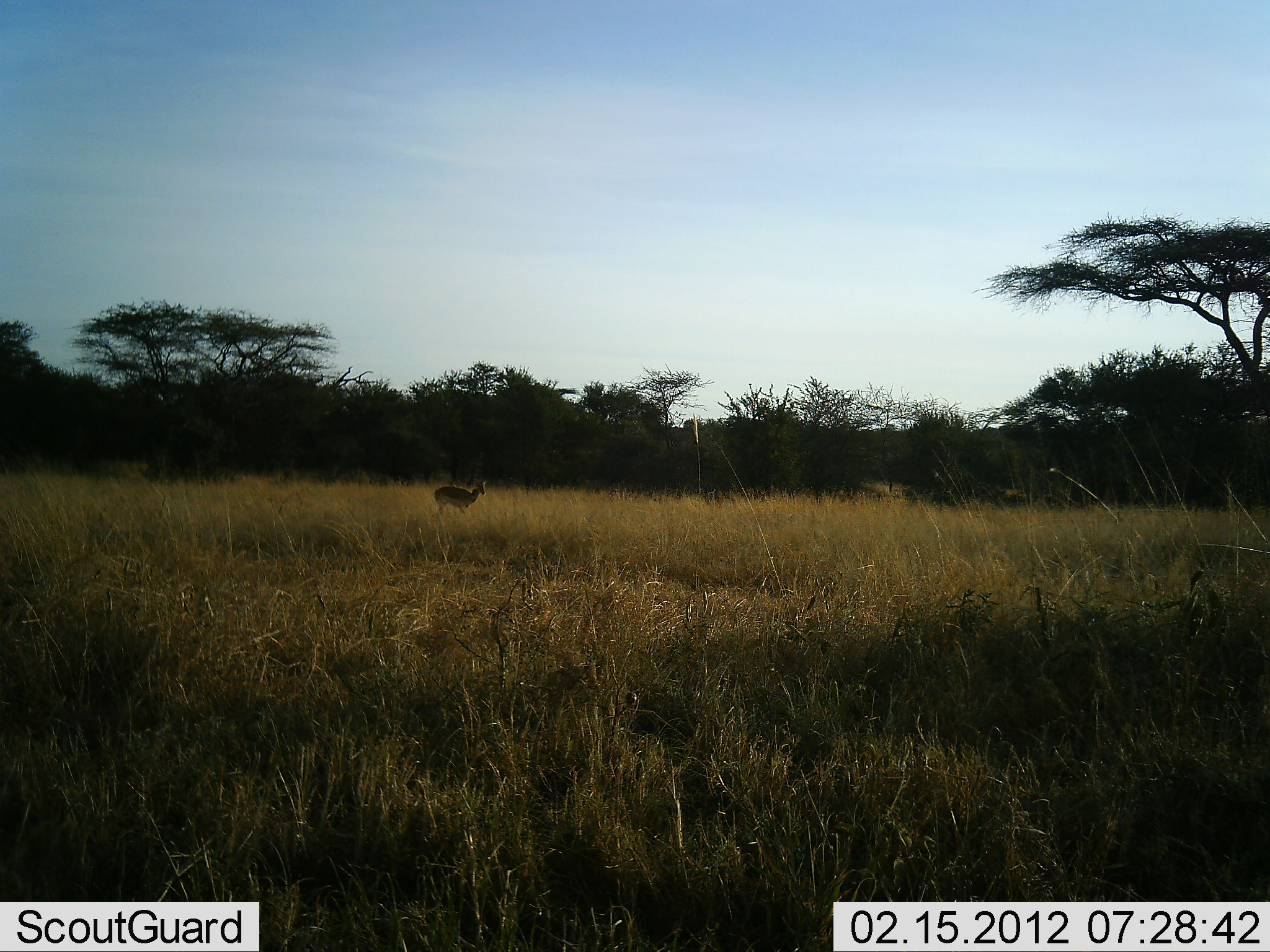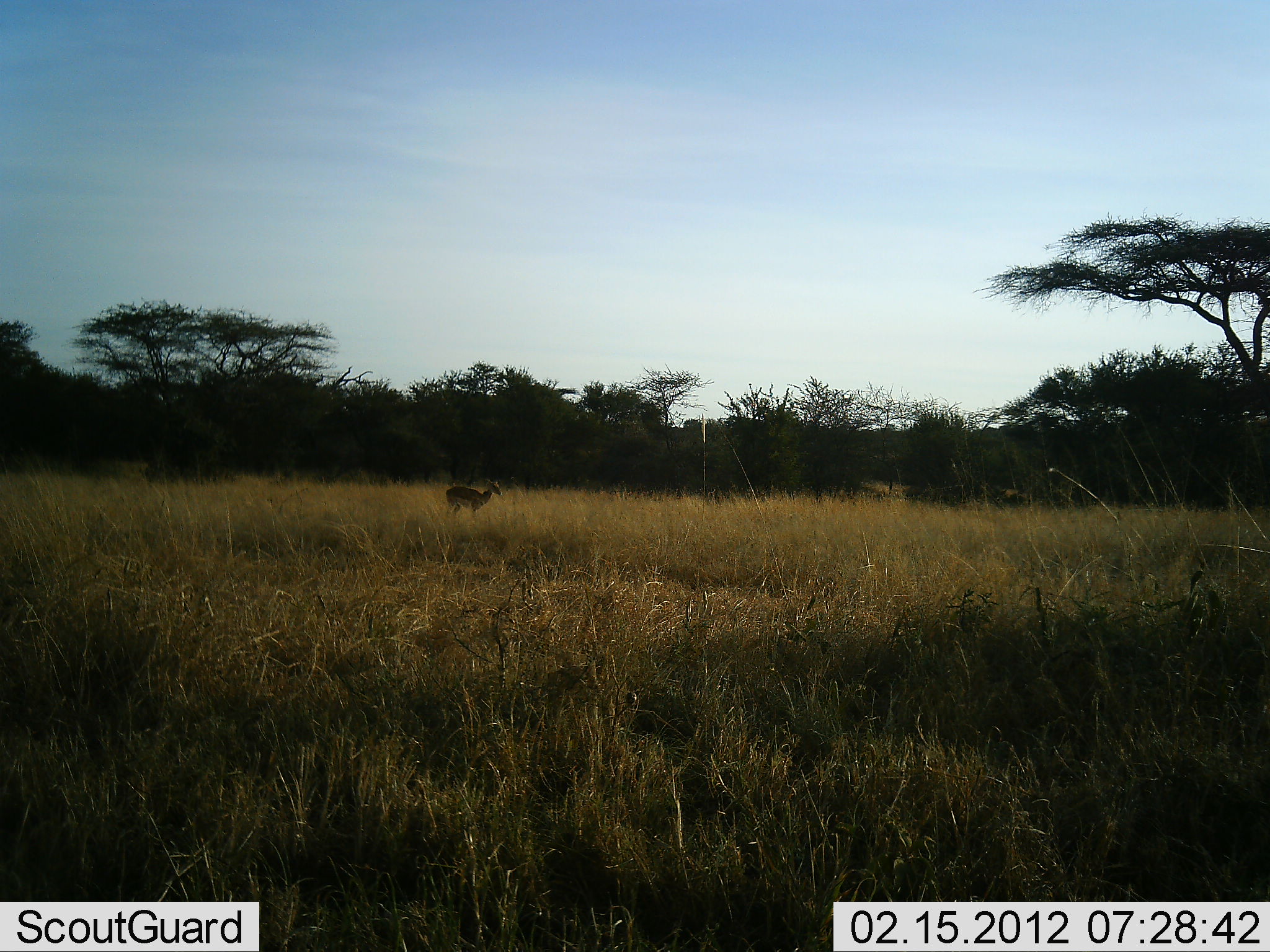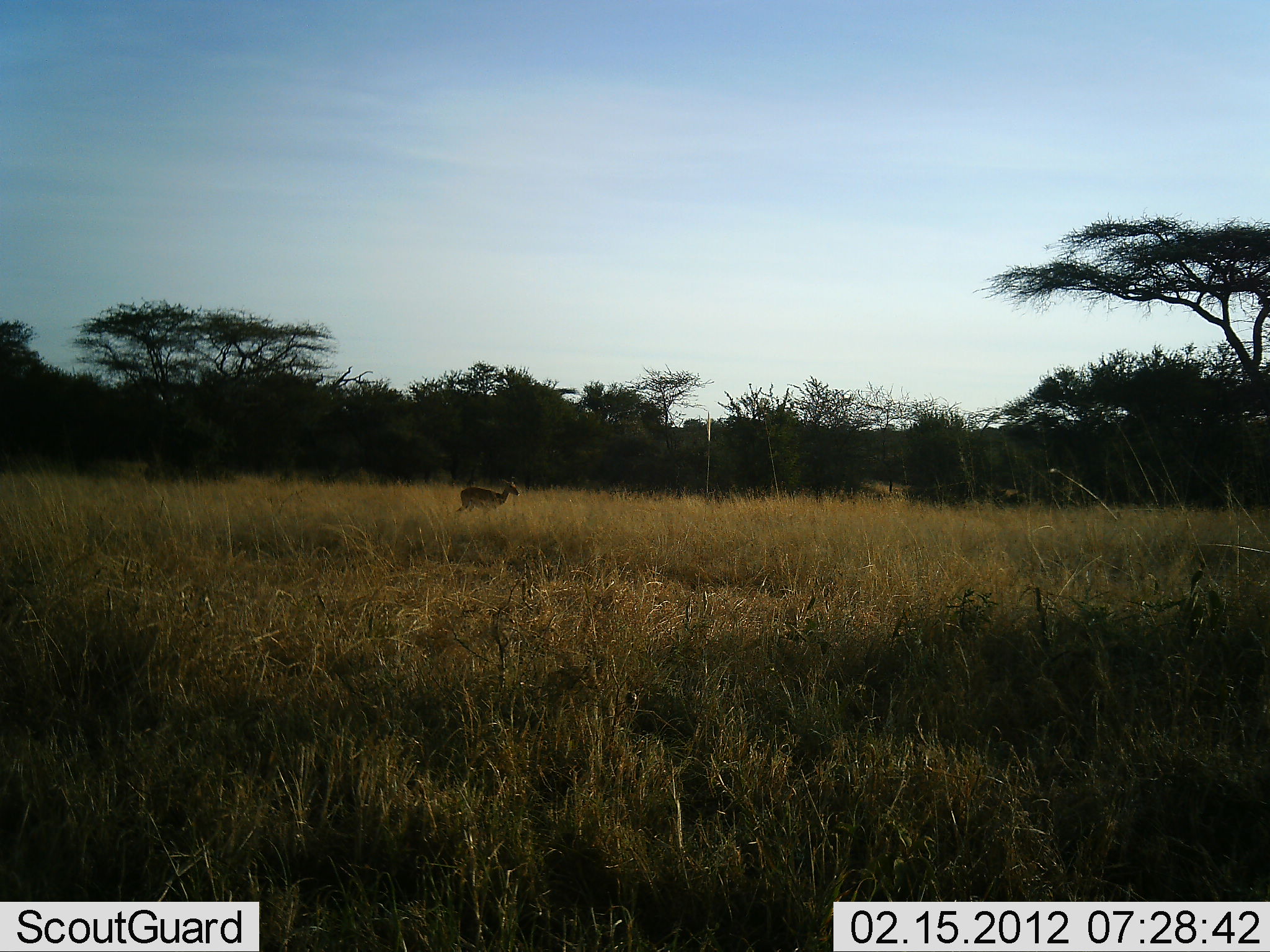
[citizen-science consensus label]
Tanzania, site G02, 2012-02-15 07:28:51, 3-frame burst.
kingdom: Animalia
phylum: Chordata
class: Mammalia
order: Artiodactyla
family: Bovidae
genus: Eudorcas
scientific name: Eudorcas thomsonii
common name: thomson's gazelle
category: gazellethomsons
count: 1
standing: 28%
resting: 0%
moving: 72%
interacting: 0%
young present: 0%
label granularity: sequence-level